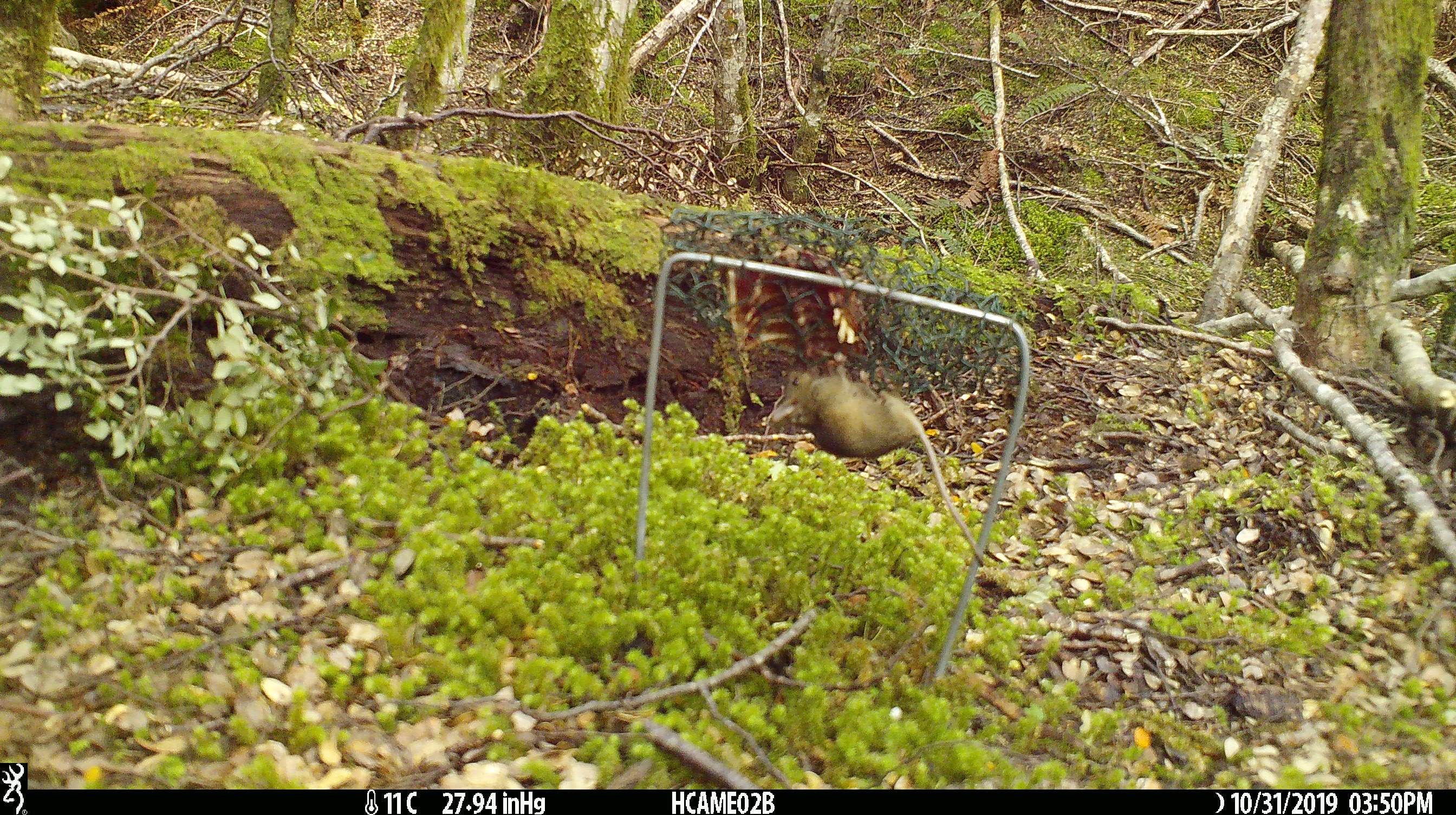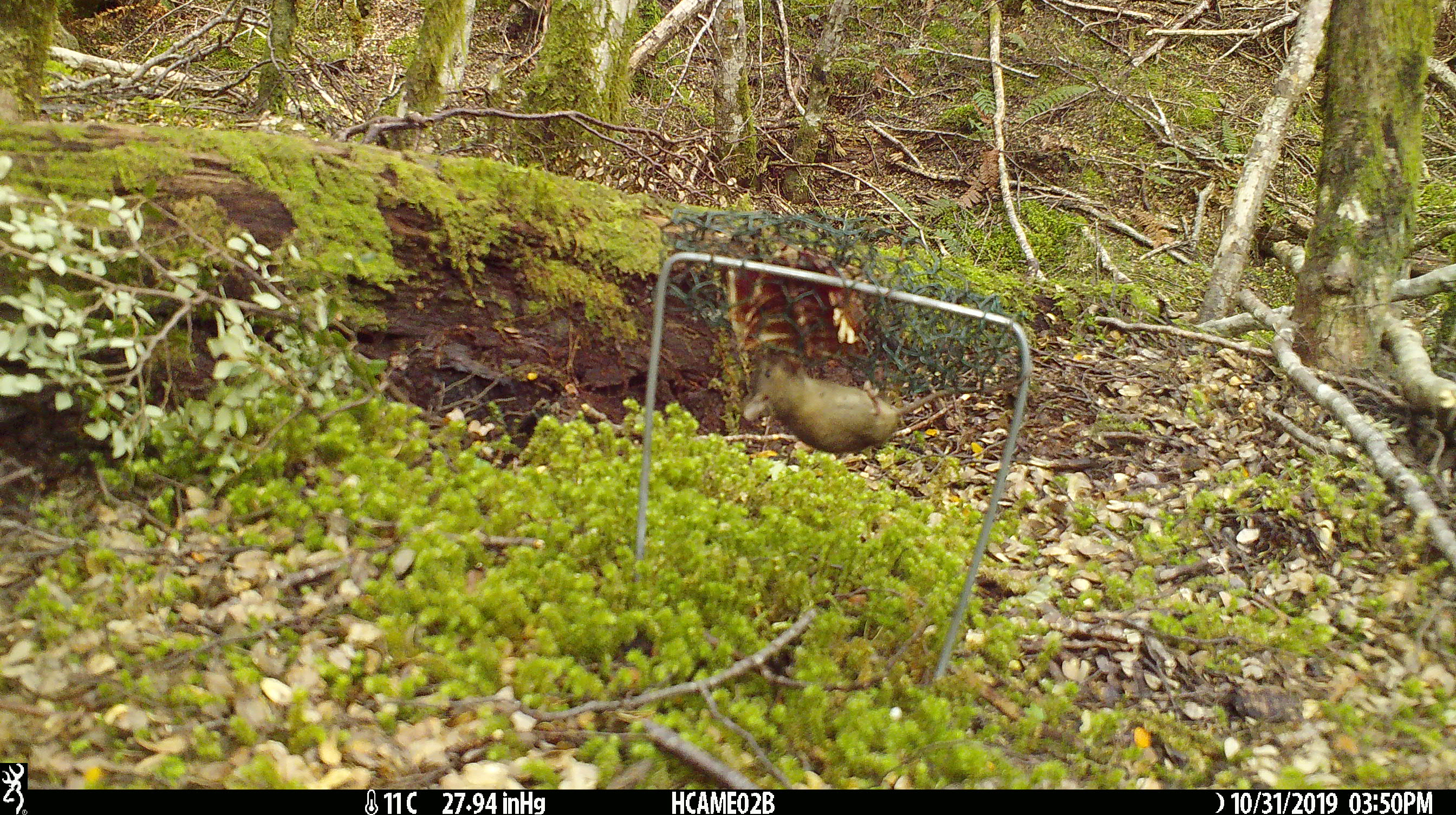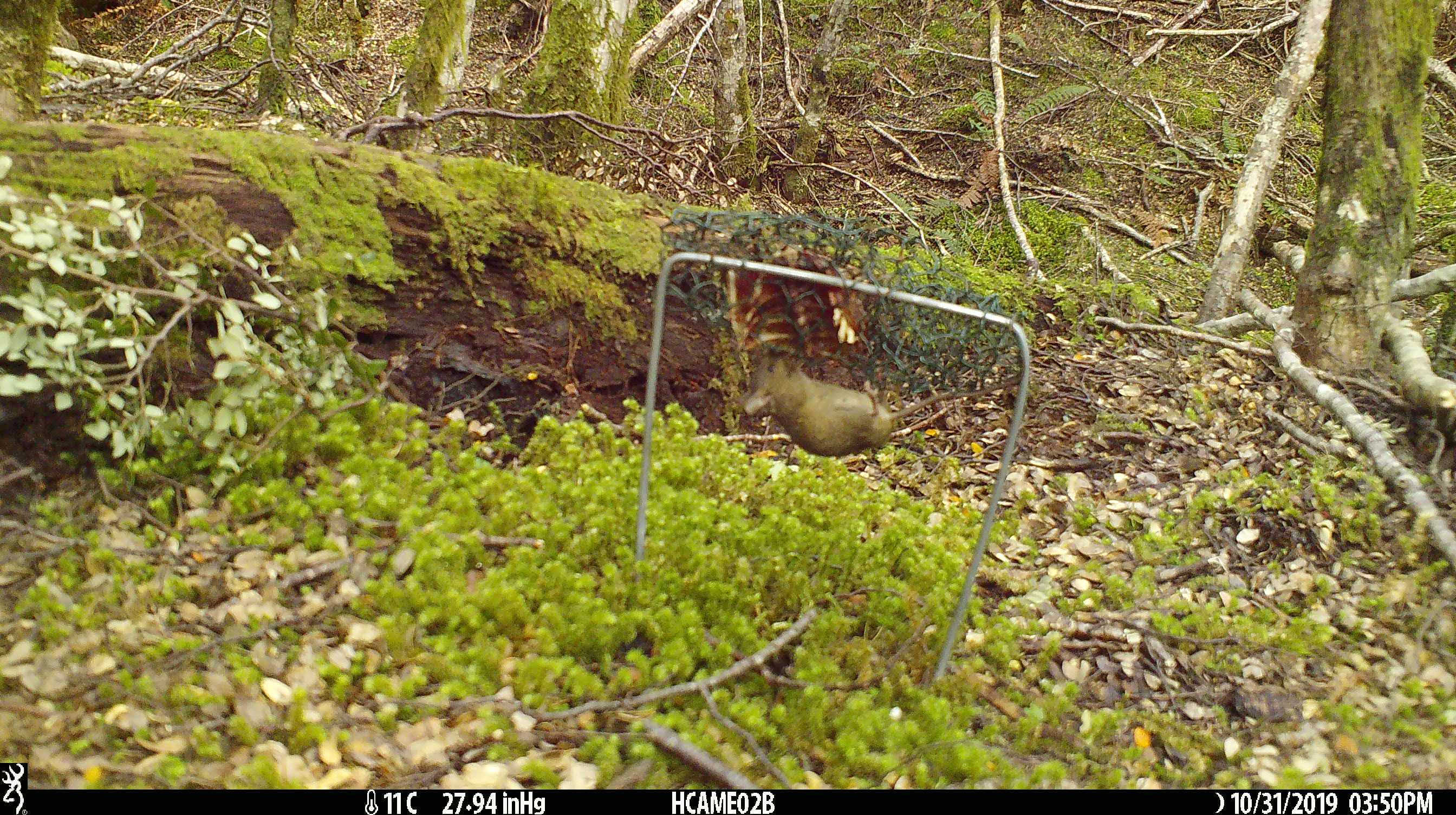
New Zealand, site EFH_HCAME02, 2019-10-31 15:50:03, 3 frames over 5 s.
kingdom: Animalia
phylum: Chordata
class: Mammalia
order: Rodentia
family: Muridae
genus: Mus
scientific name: Mus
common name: mouse